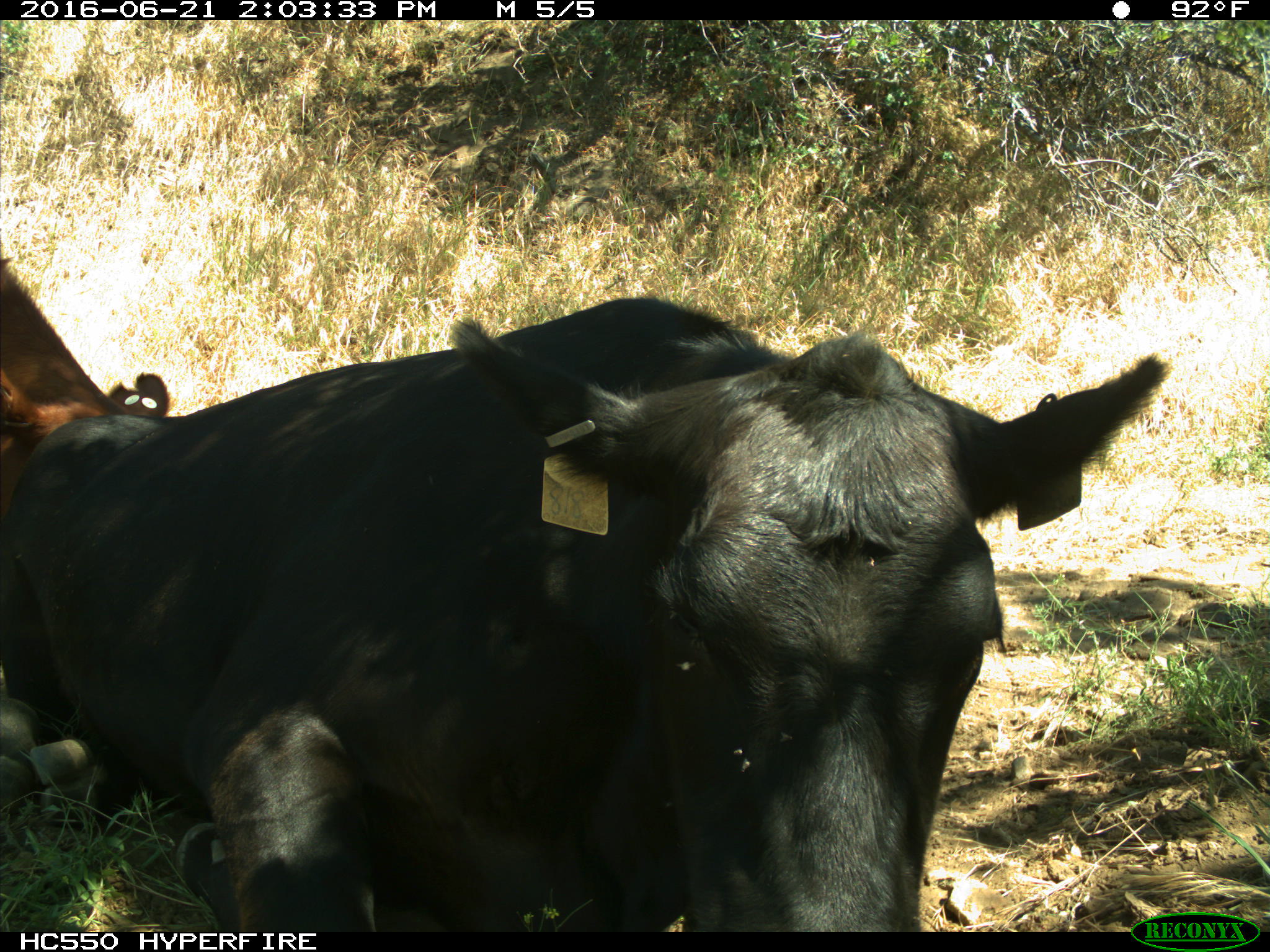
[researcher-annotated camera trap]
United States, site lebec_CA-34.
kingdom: Animalia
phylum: Chordata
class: Mammalia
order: Artiodactyla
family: Bovidae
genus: Bos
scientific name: Bos taurus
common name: domestic cow